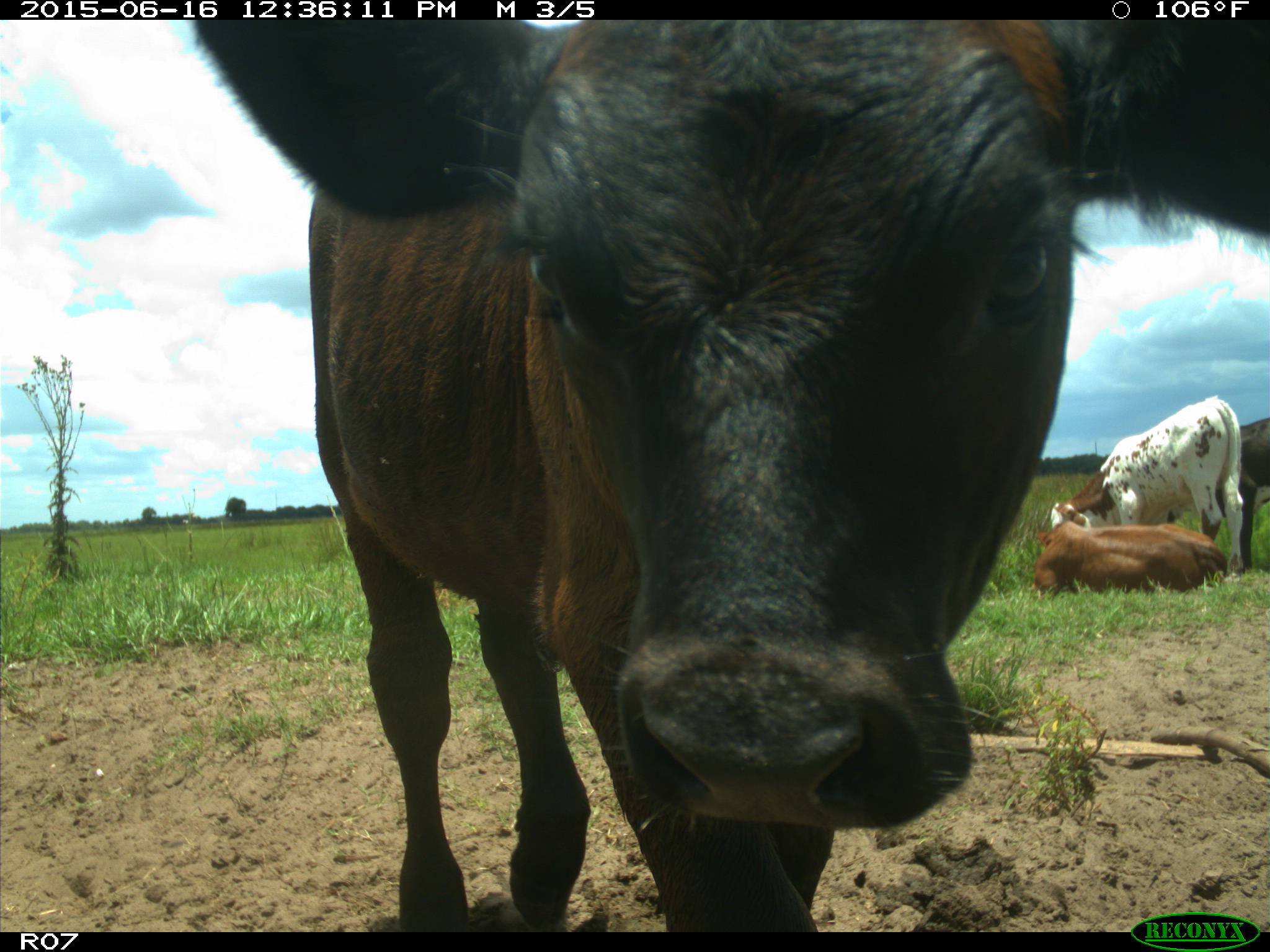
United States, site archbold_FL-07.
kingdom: Animalia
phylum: Chordata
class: Mammalia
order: Artiodactyla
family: Bovidae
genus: Bos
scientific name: Bos taurus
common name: domestic cow